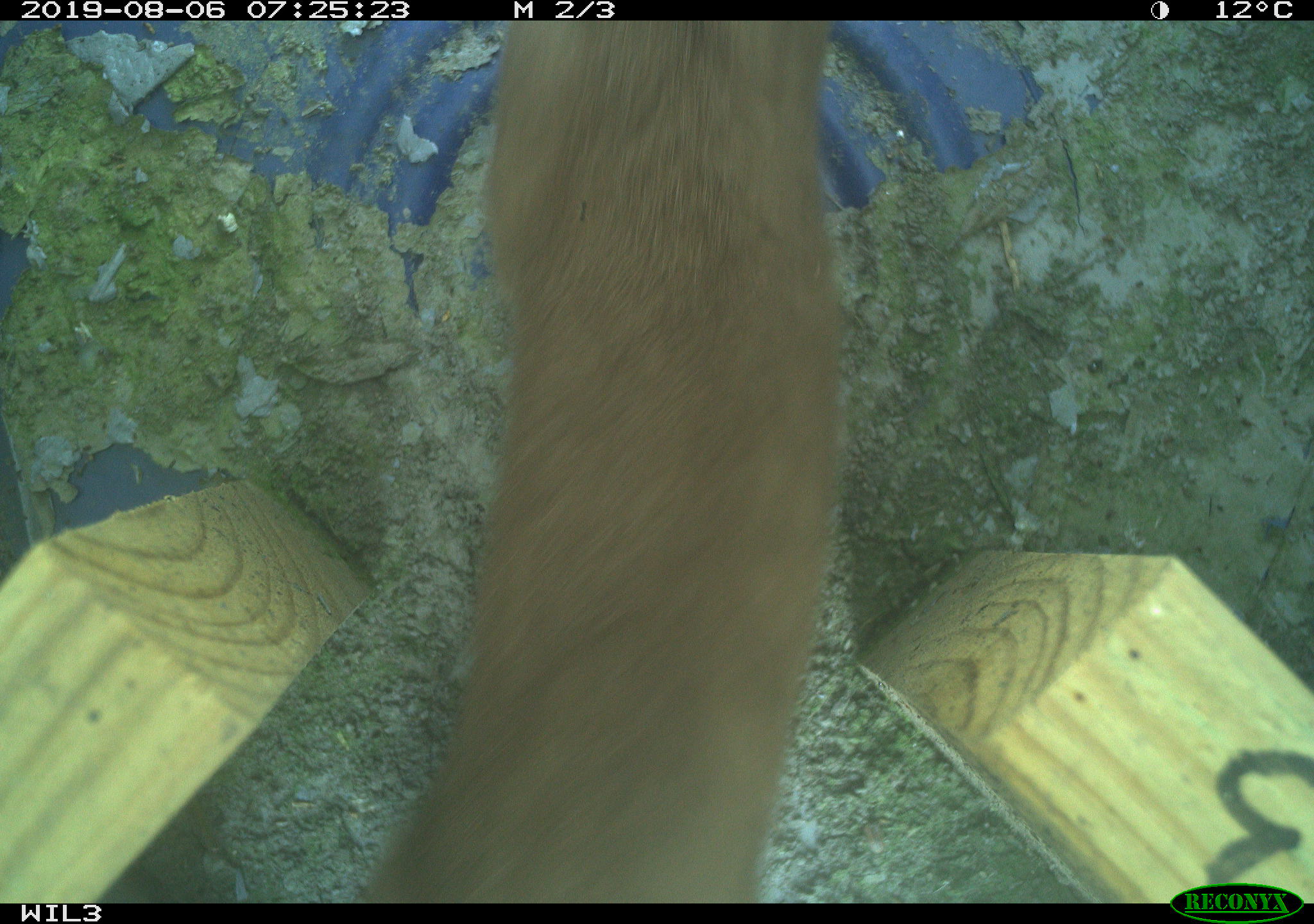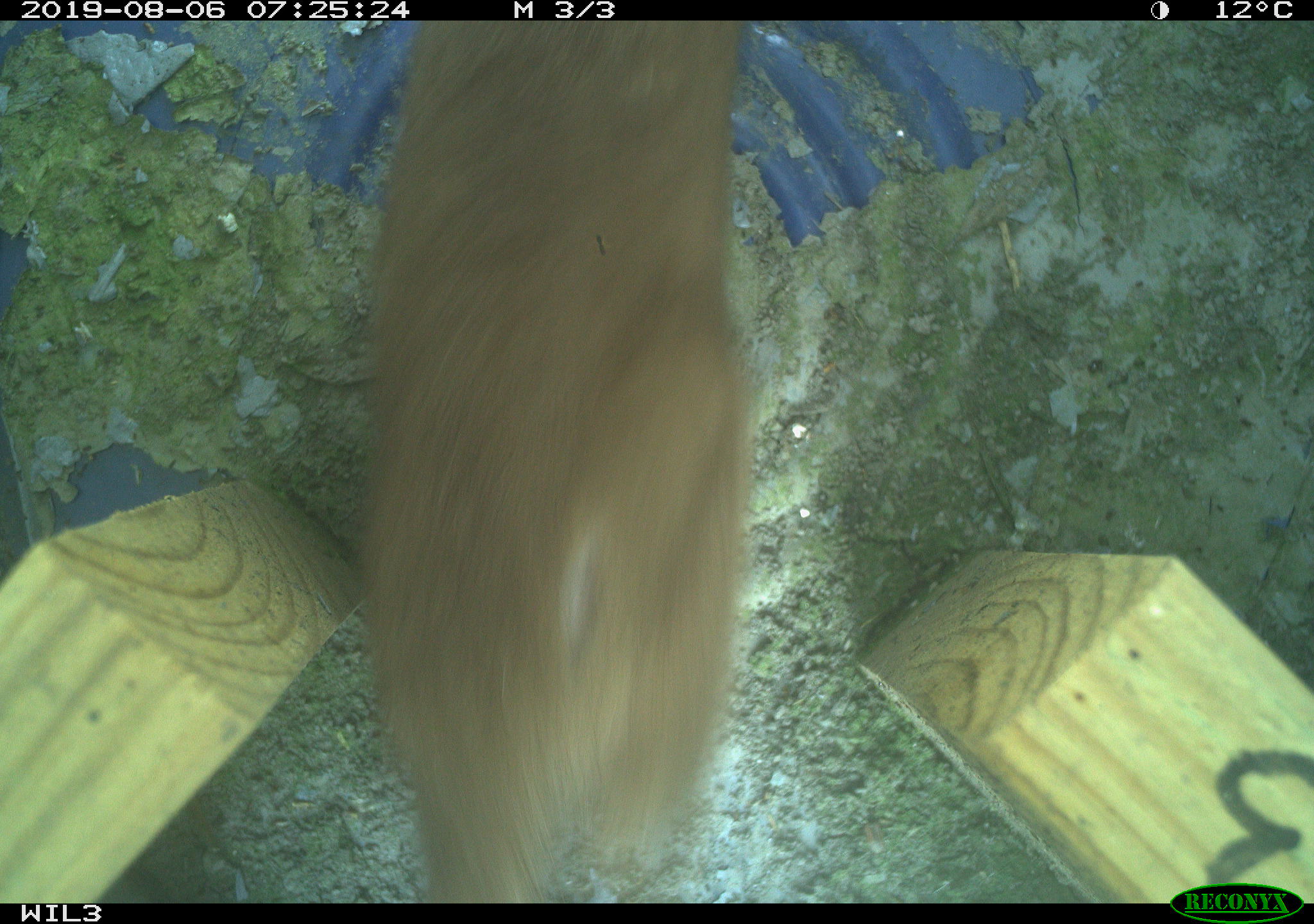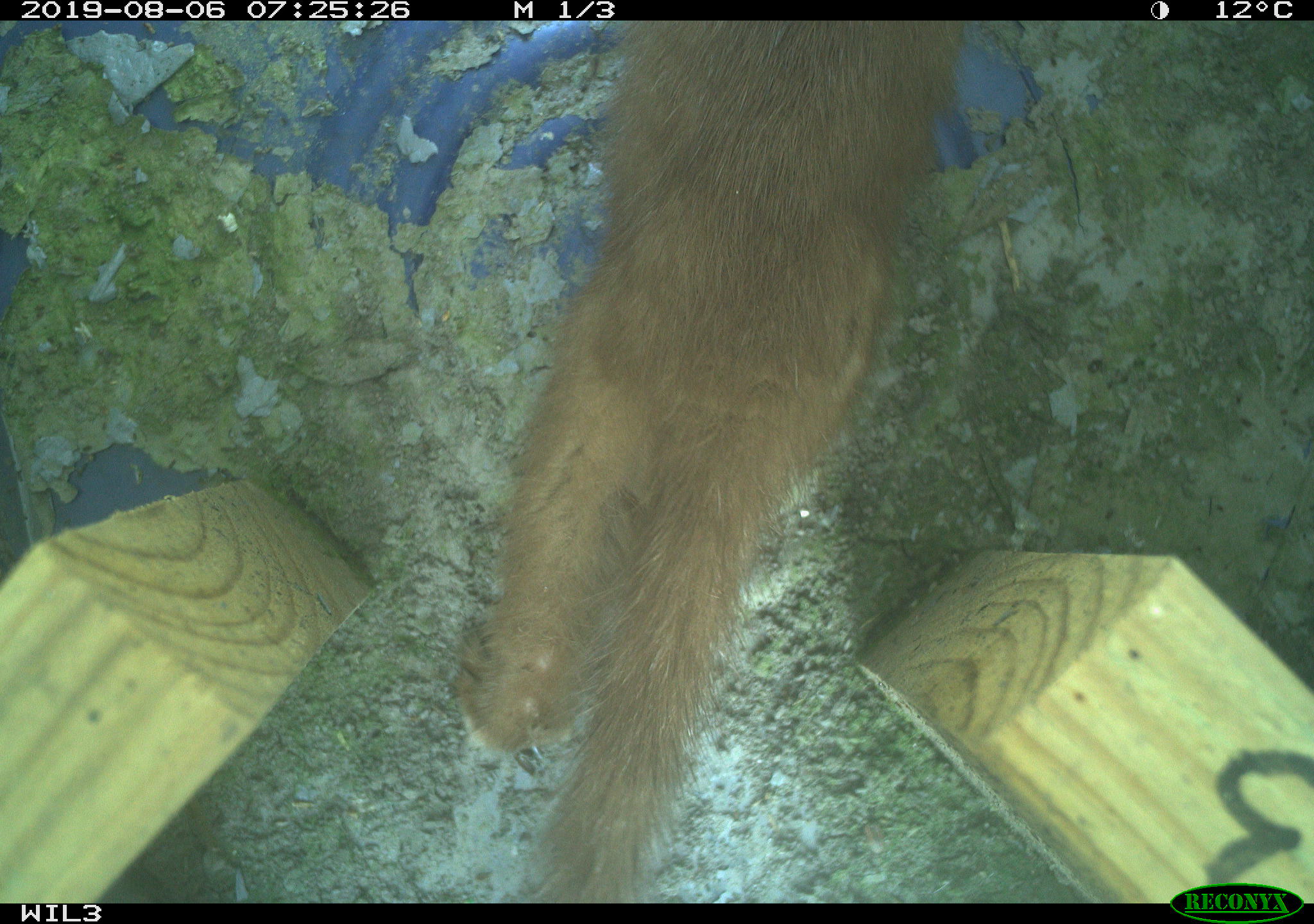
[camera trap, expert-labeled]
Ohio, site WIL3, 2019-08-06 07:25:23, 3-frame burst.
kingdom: Animalia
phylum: Chordata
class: Mammalia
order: Carnivora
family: Mustelidae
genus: Neogale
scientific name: Neogale frenata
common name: long-tailed weasel